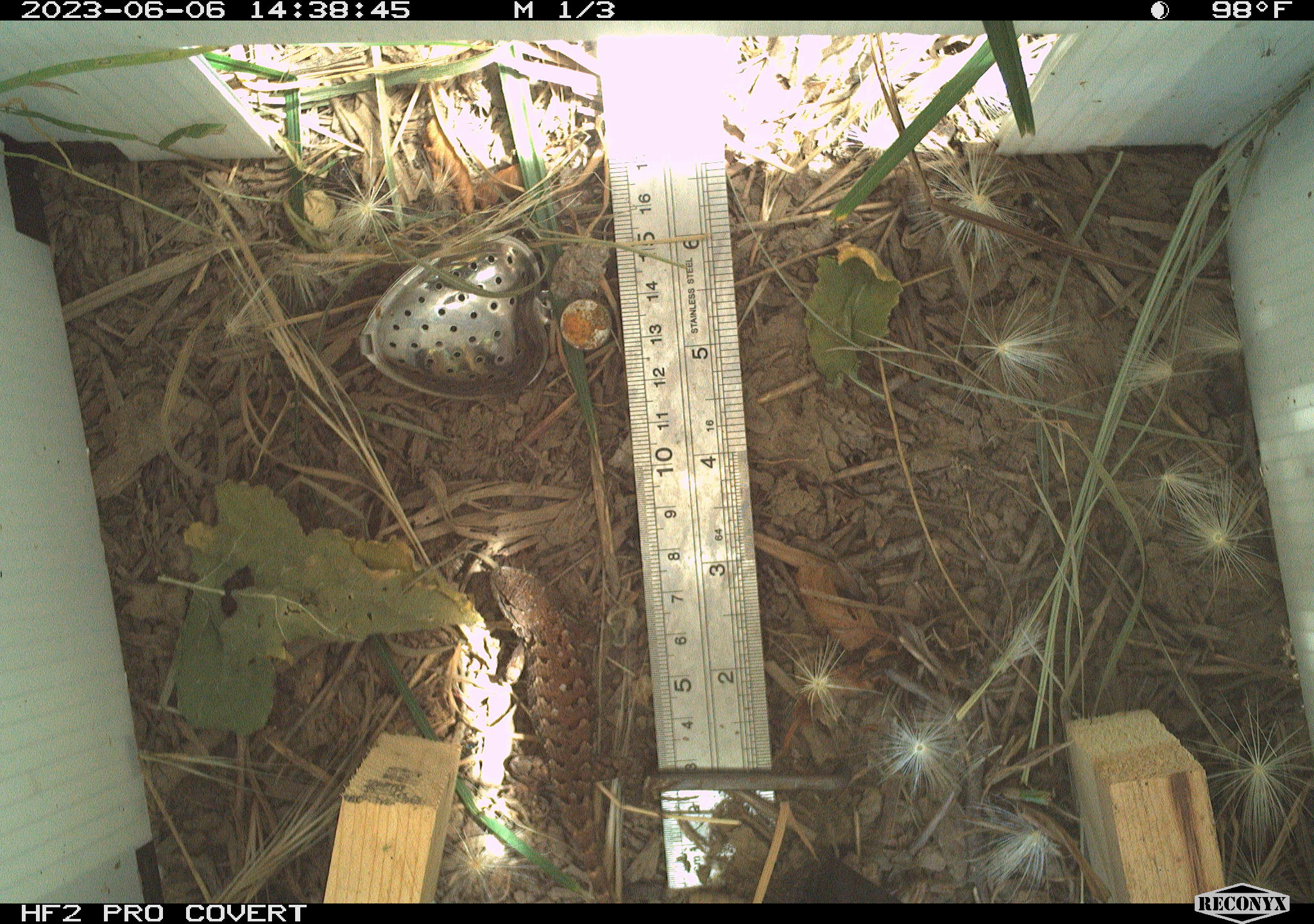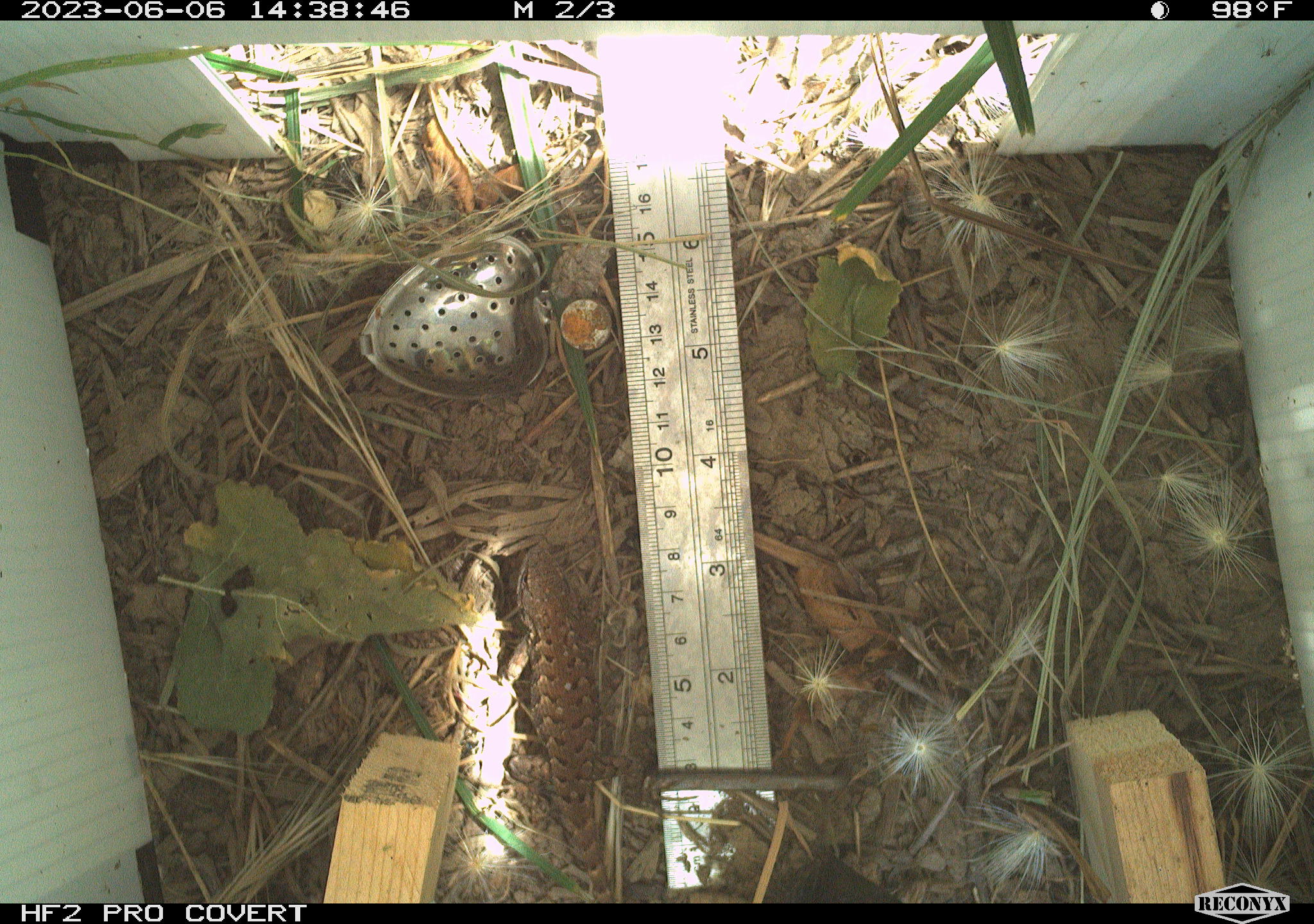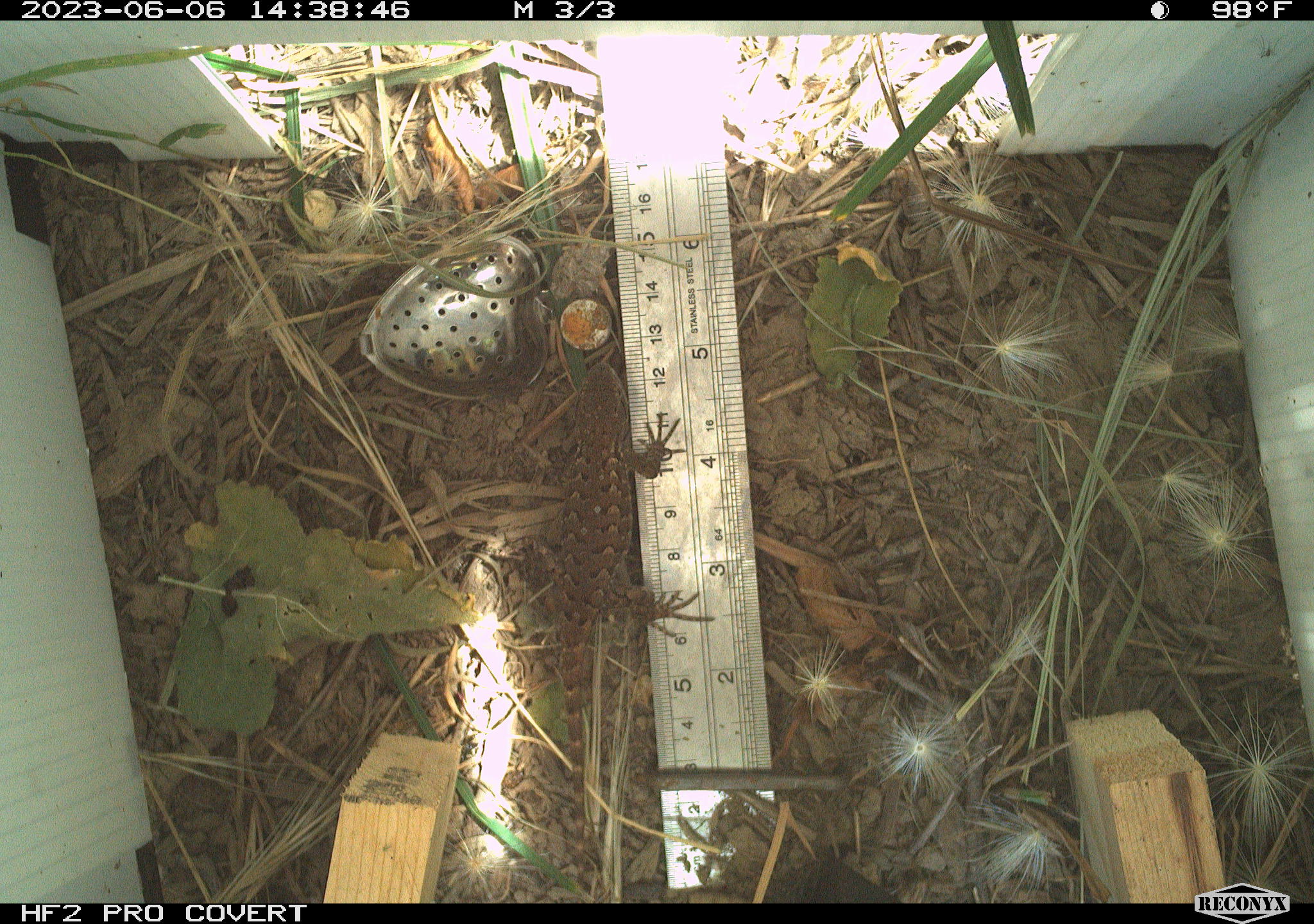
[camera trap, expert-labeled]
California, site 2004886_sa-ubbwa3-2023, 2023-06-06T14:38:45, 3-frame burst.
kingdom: Animalia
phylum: Chordata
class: Reptilia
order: Squamata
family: Phrynosomatidae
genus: Sceloporus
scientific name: Sceloporus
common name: spiny lizards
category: sceloporus species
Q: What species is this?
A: Sceloporus species (spiny lizards) (Sceloporus).